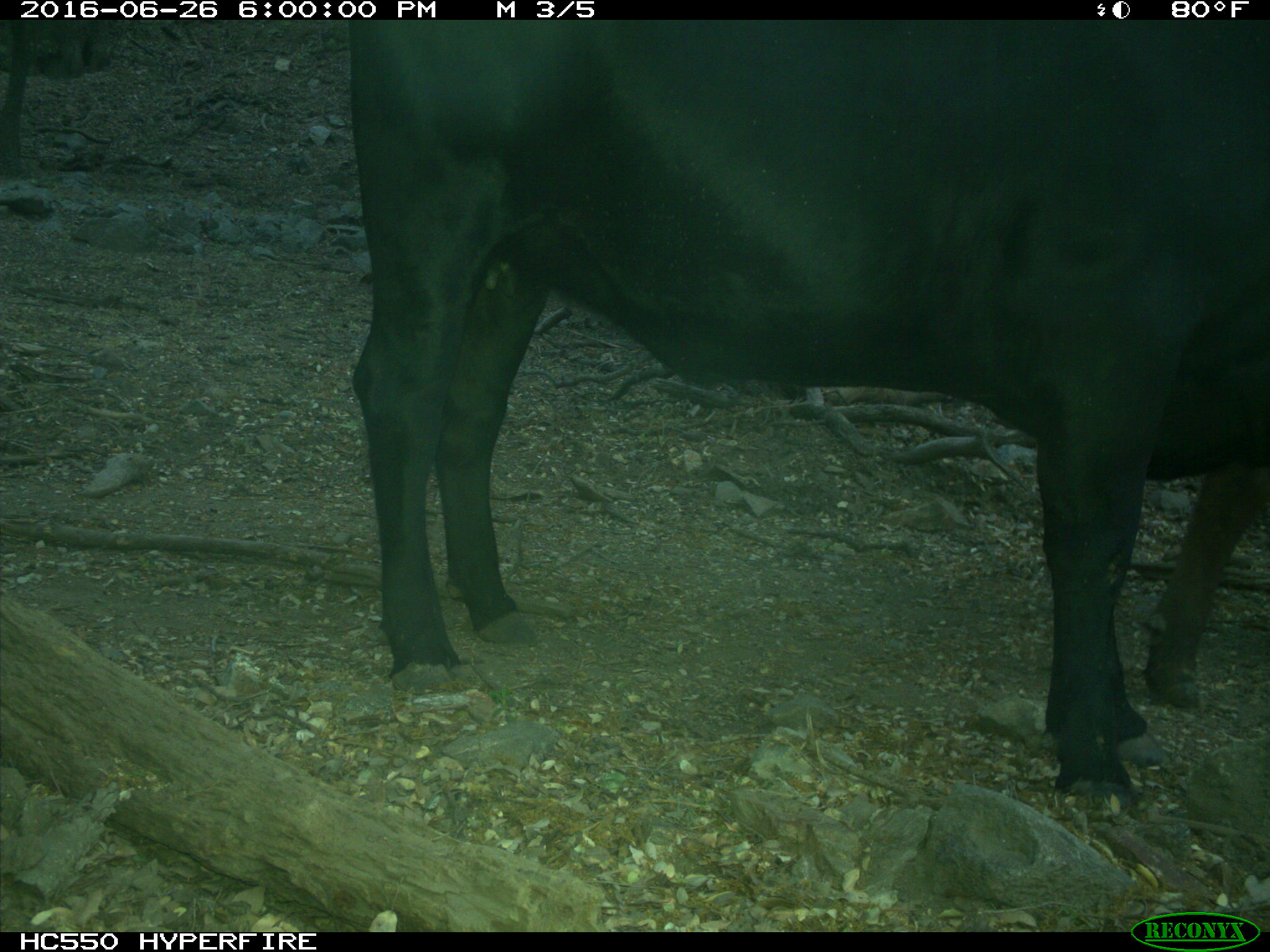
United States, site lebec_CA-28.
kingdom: Animalia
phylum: Chordata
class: Mammalia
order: Artiodactyla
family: Bovidae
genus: Bos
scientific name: Bos taurus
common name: domestic cow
Bos taurus (domestic cow).